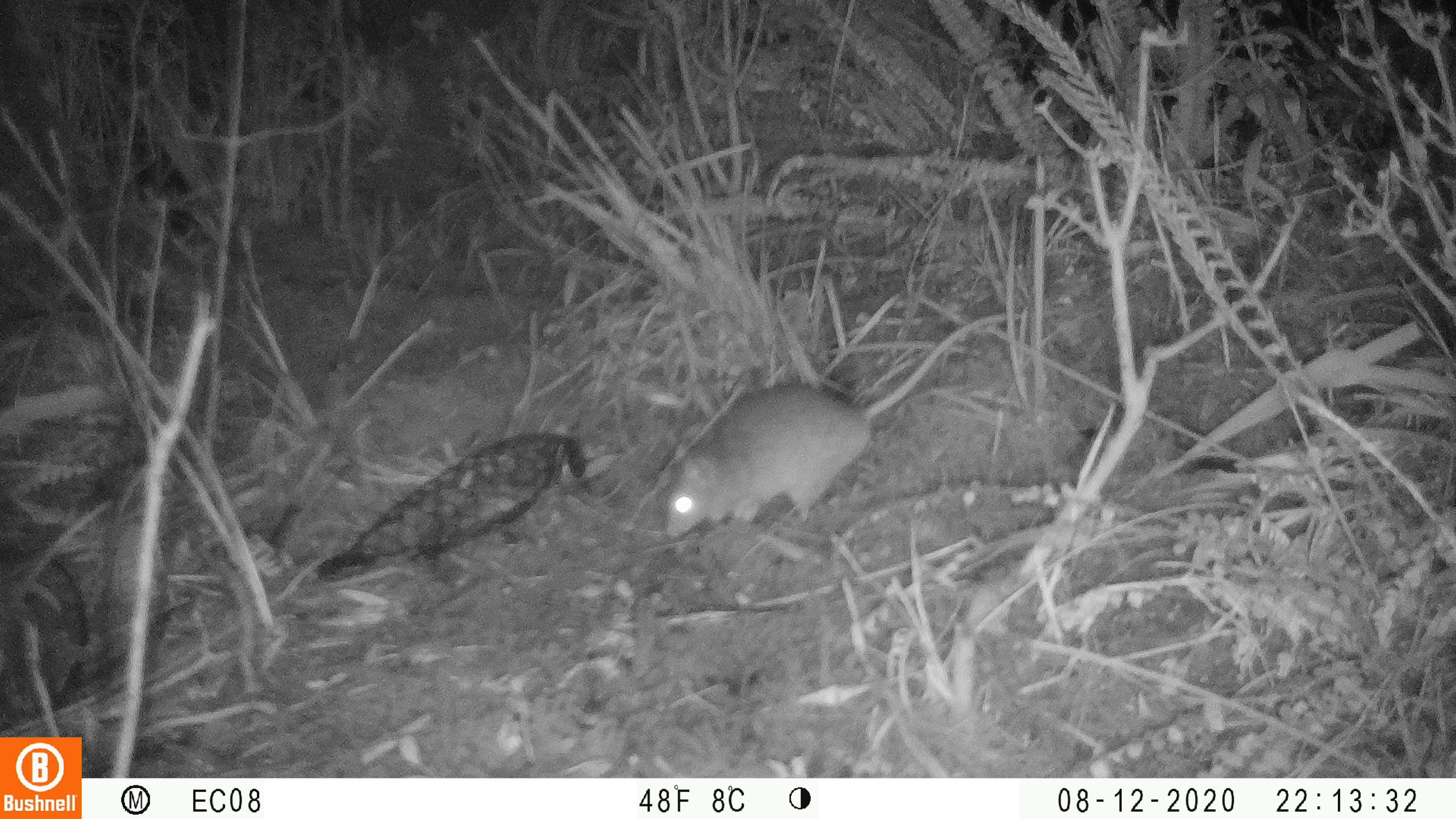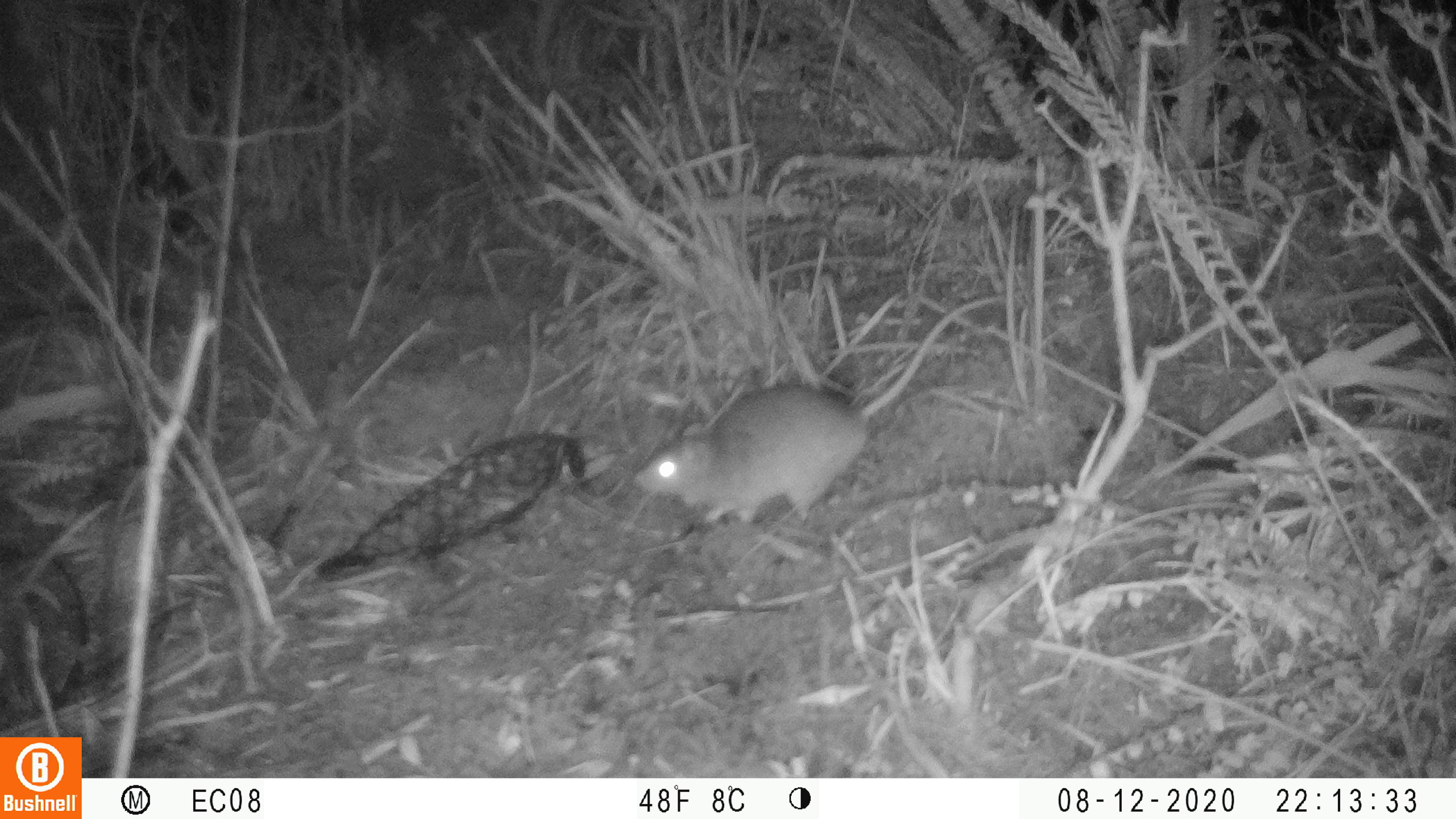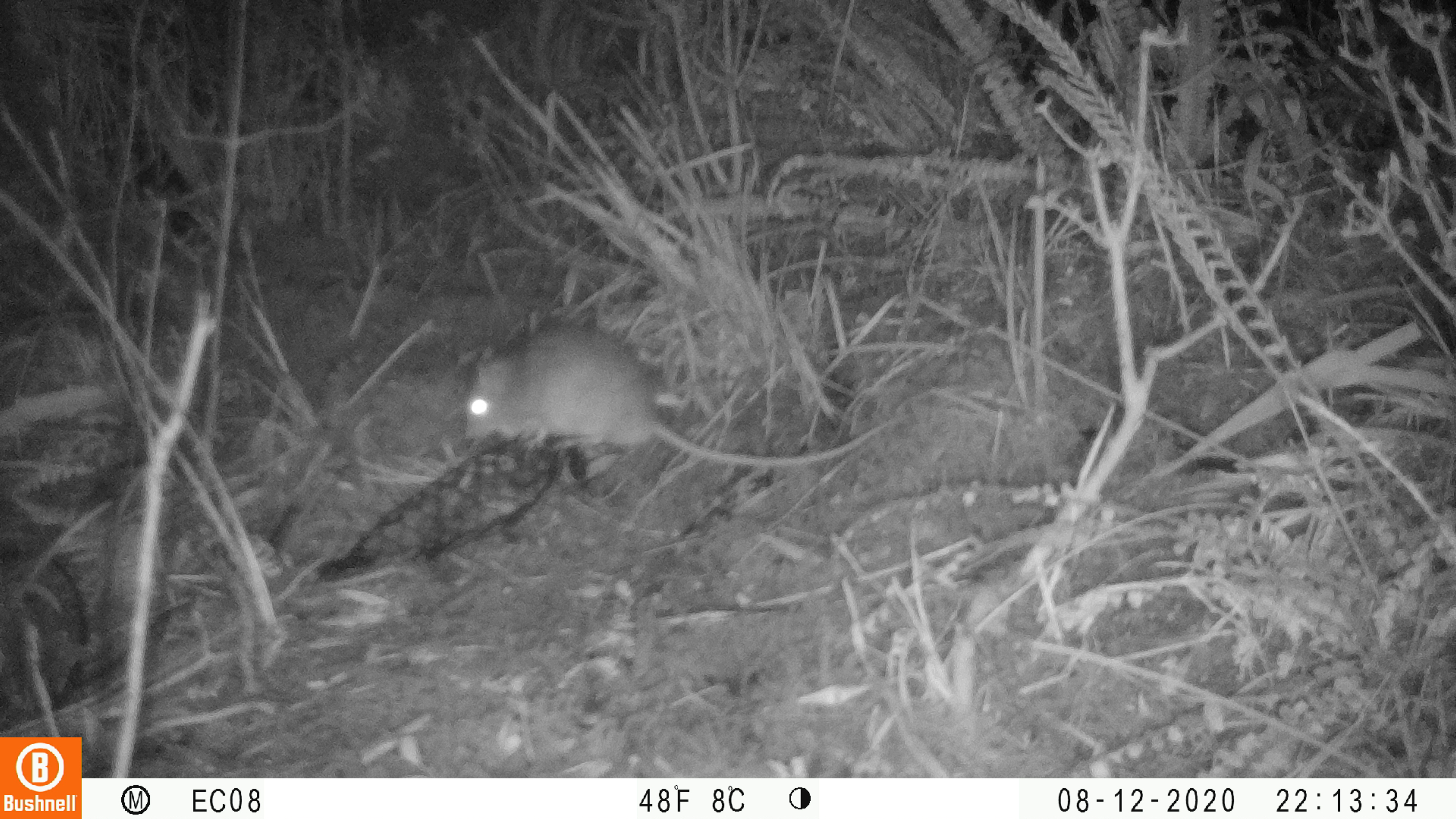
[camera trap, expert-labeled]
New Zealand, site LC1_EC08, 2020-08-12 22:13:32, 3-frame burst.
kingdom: Animalia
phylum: Chordata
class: Mammalia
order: Rodentia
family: Muridae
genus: Rattus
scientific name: Rattus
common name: rat